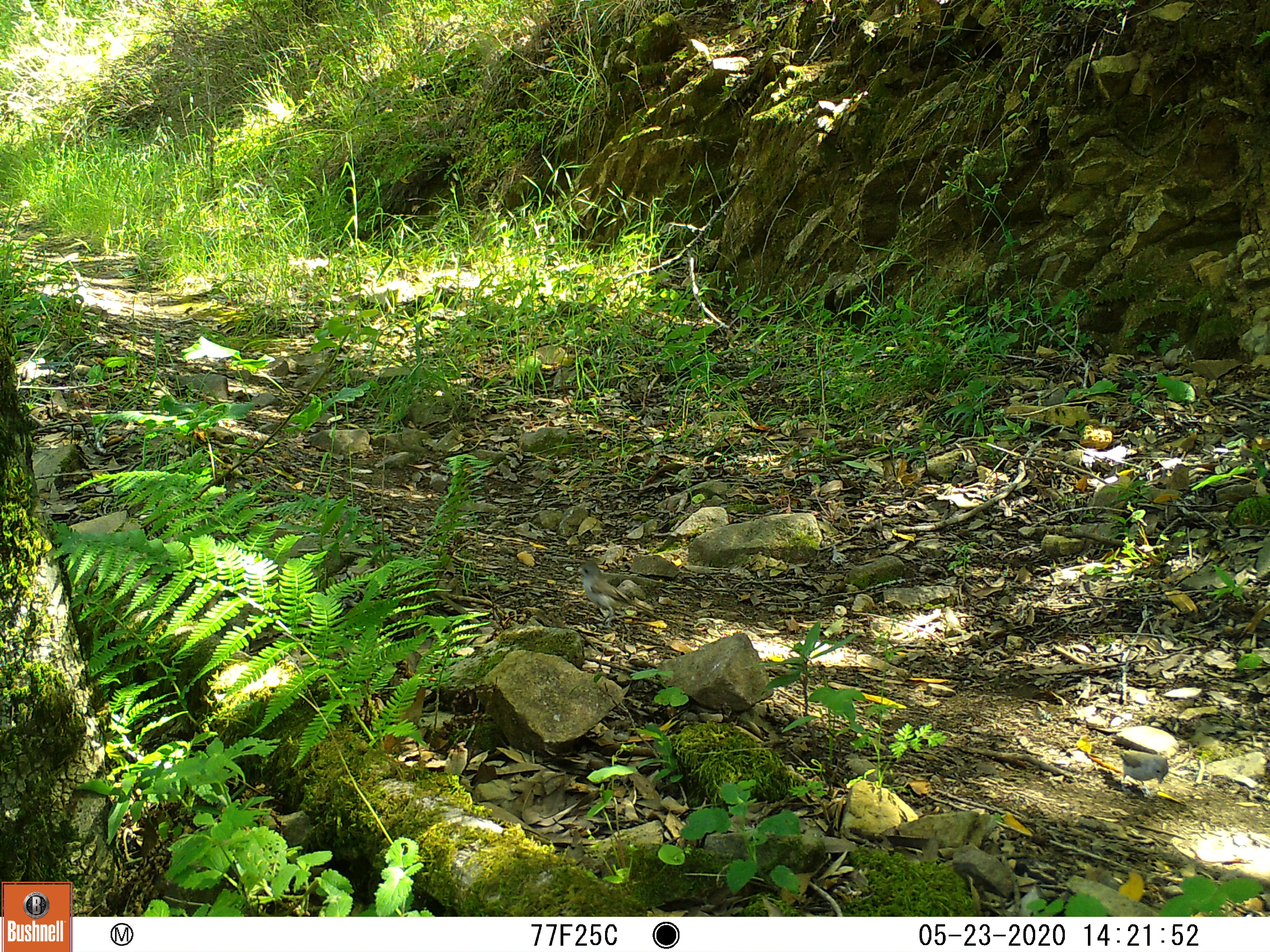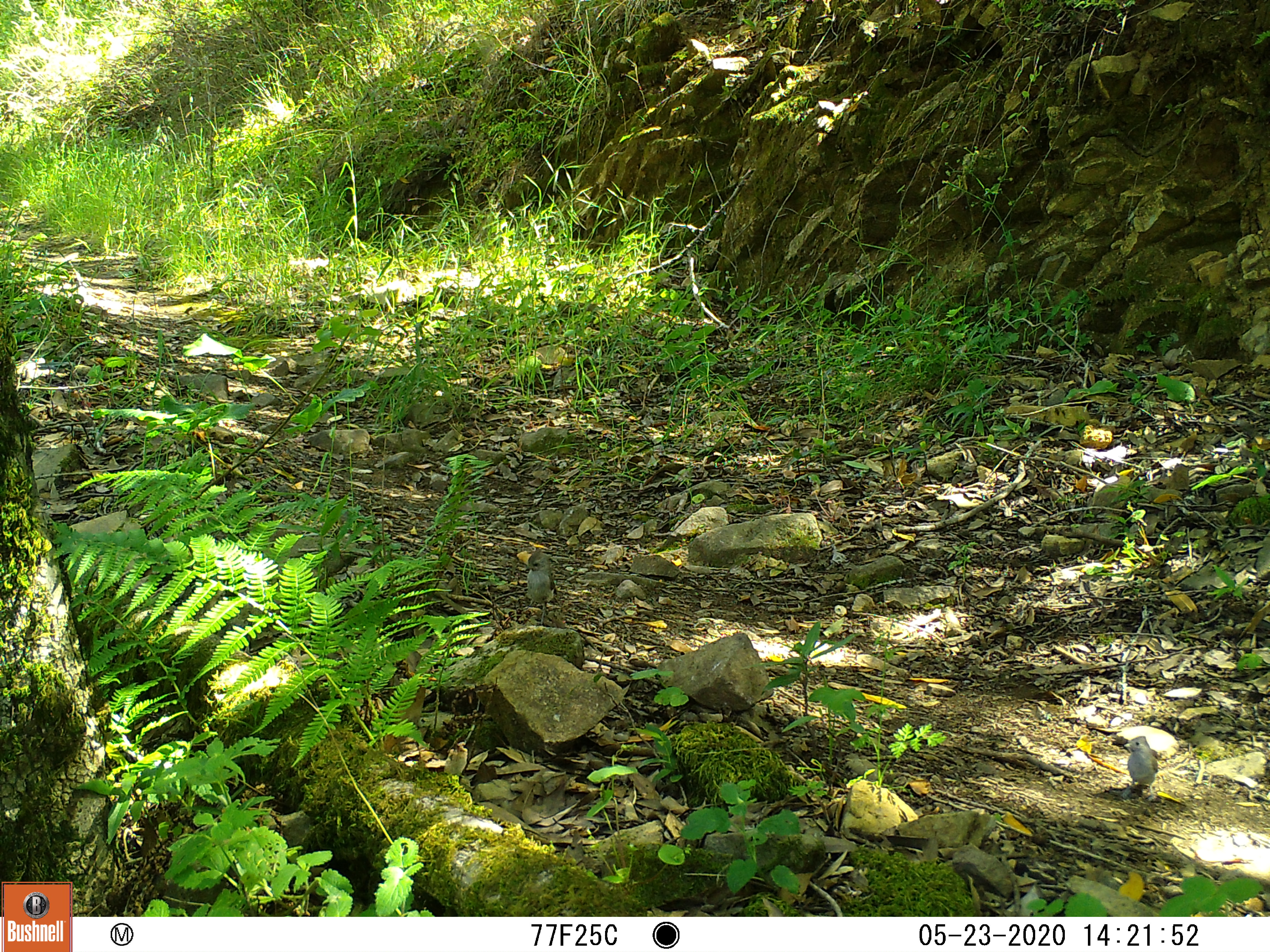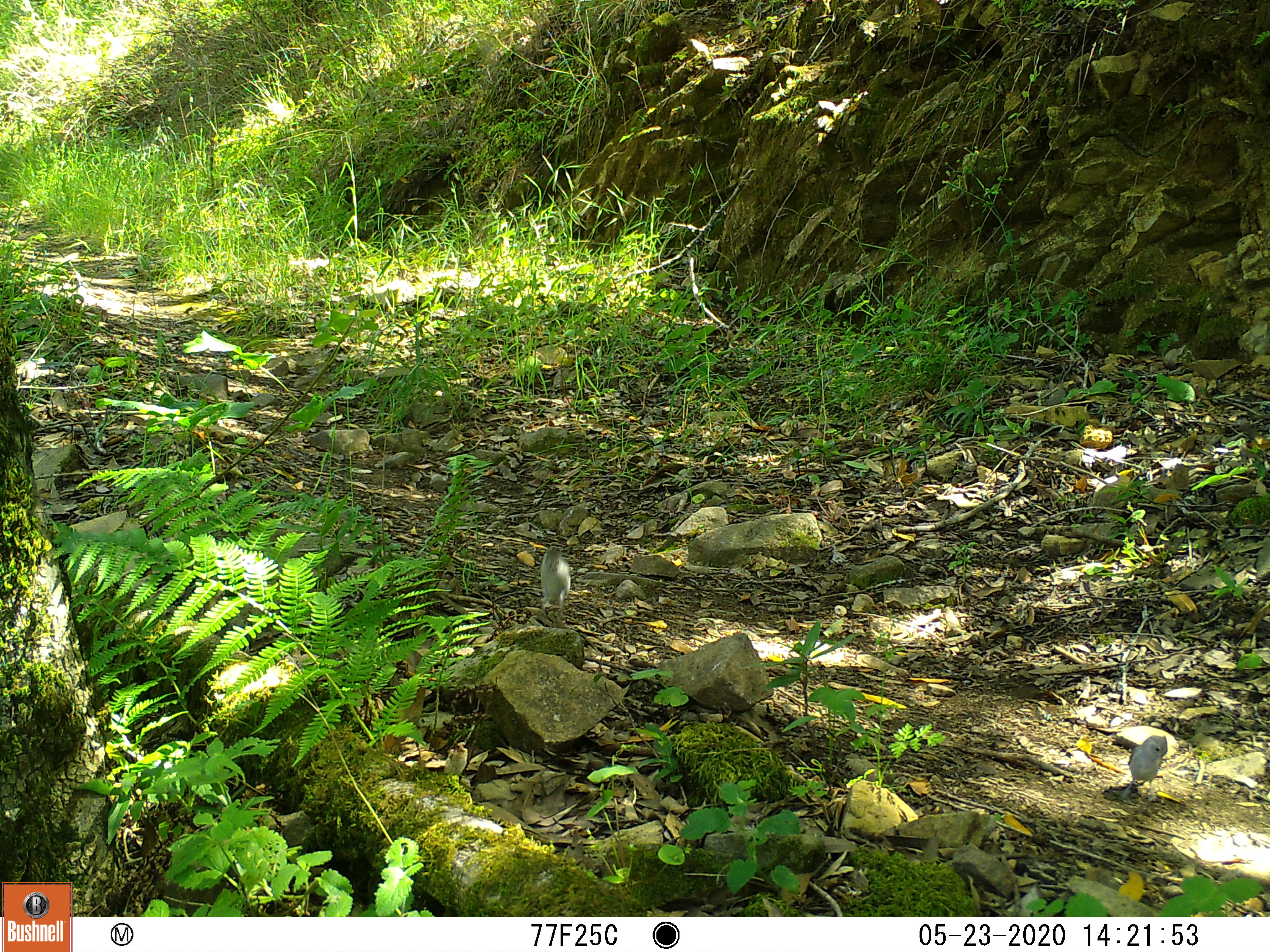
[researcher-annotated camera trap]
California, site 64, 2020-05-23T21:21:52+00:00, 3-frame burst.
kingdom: Animalia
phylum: Chordata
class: Aves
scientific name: Aves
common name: bird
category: unknown bird